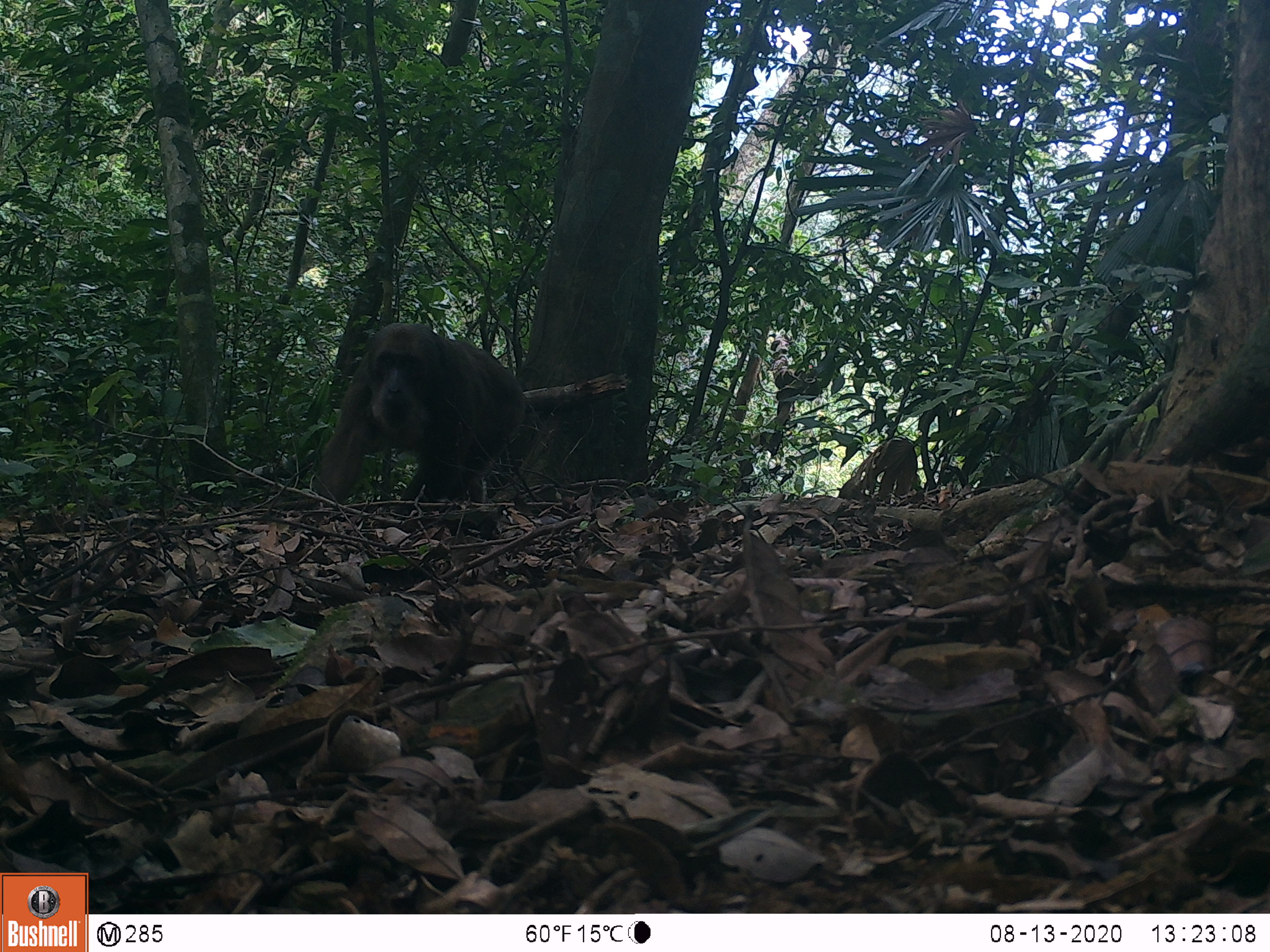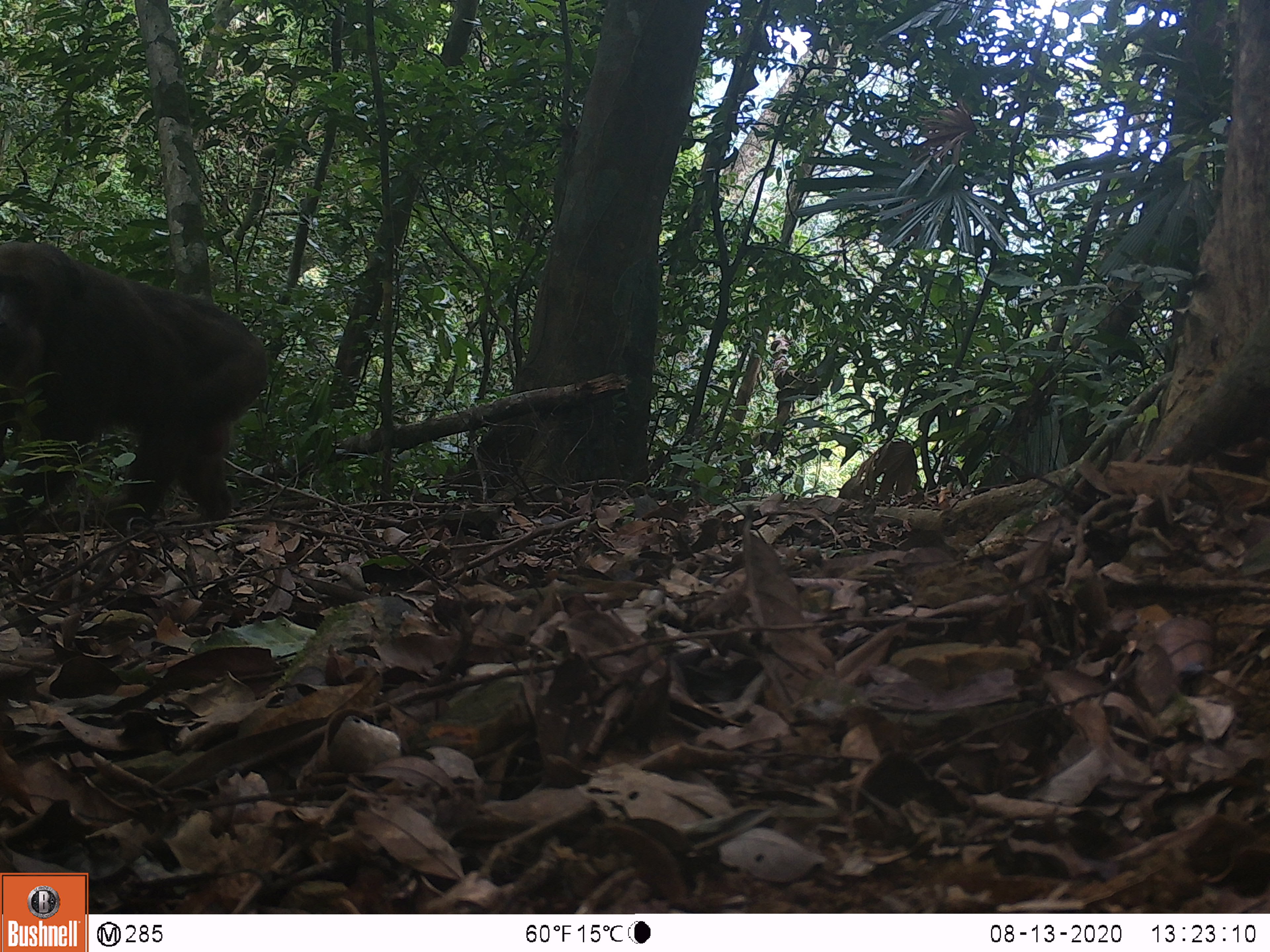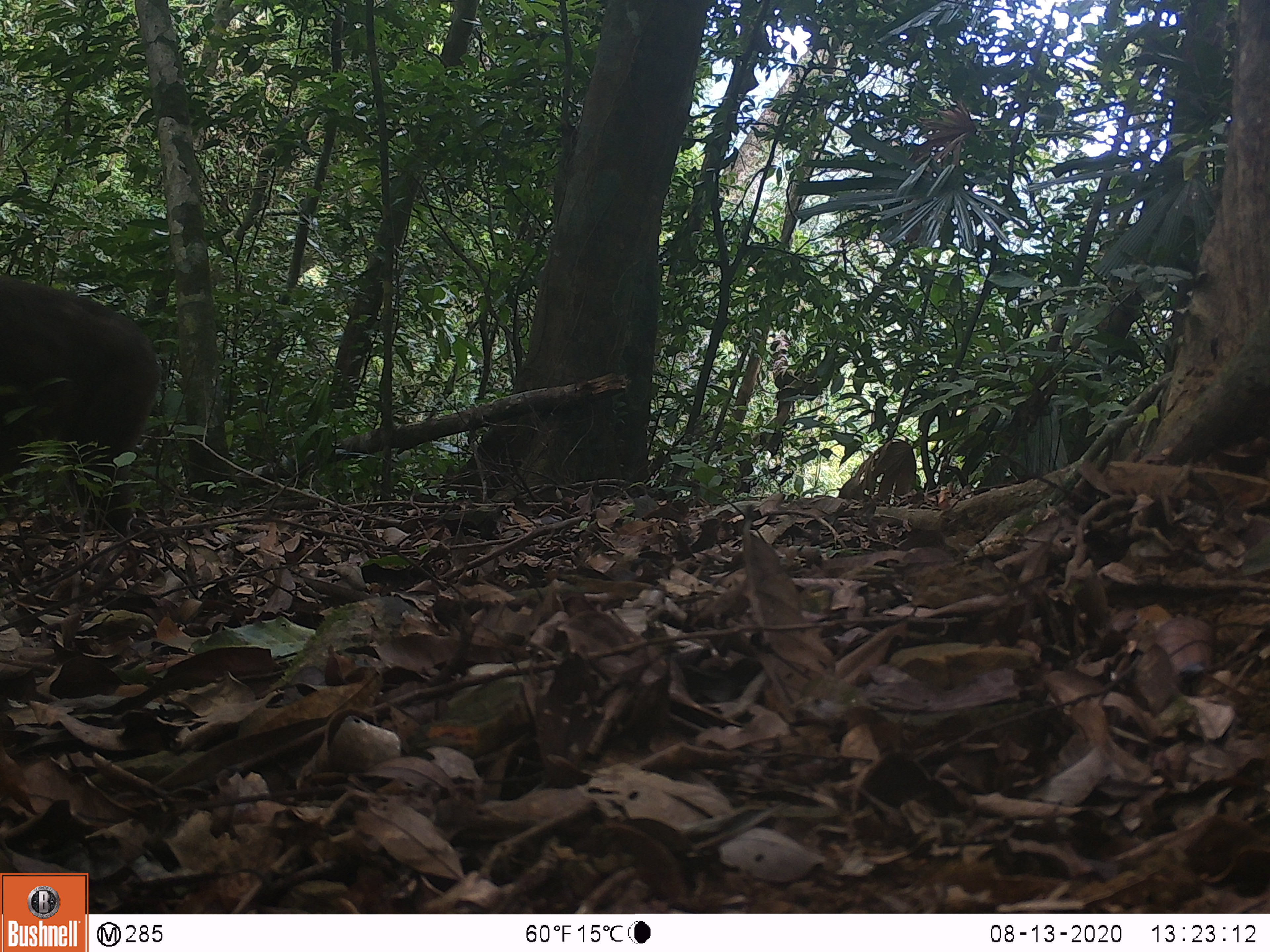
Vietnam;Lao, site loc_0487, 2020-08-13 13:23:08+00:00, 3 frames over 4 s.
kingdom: Animalia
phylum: Chordata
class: Mammalia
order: Primates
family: Cercopithecidae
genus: Macaca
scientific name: Macaca arctoides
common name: stump-tailed macaque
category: stump tailed macaque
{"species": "stump tailed macaque (stump-tailed macaque) (Macaca arctoides)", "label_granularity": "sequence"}